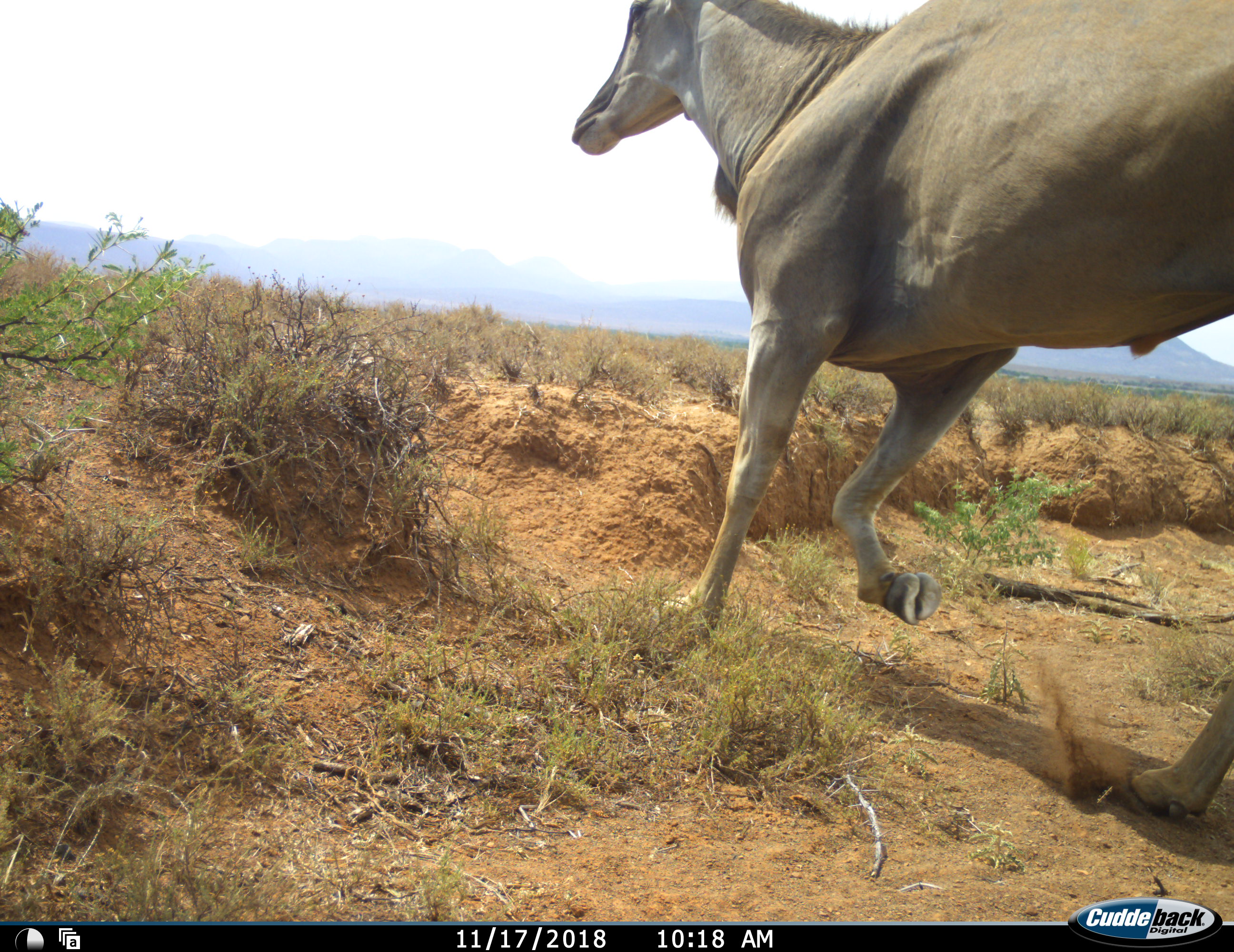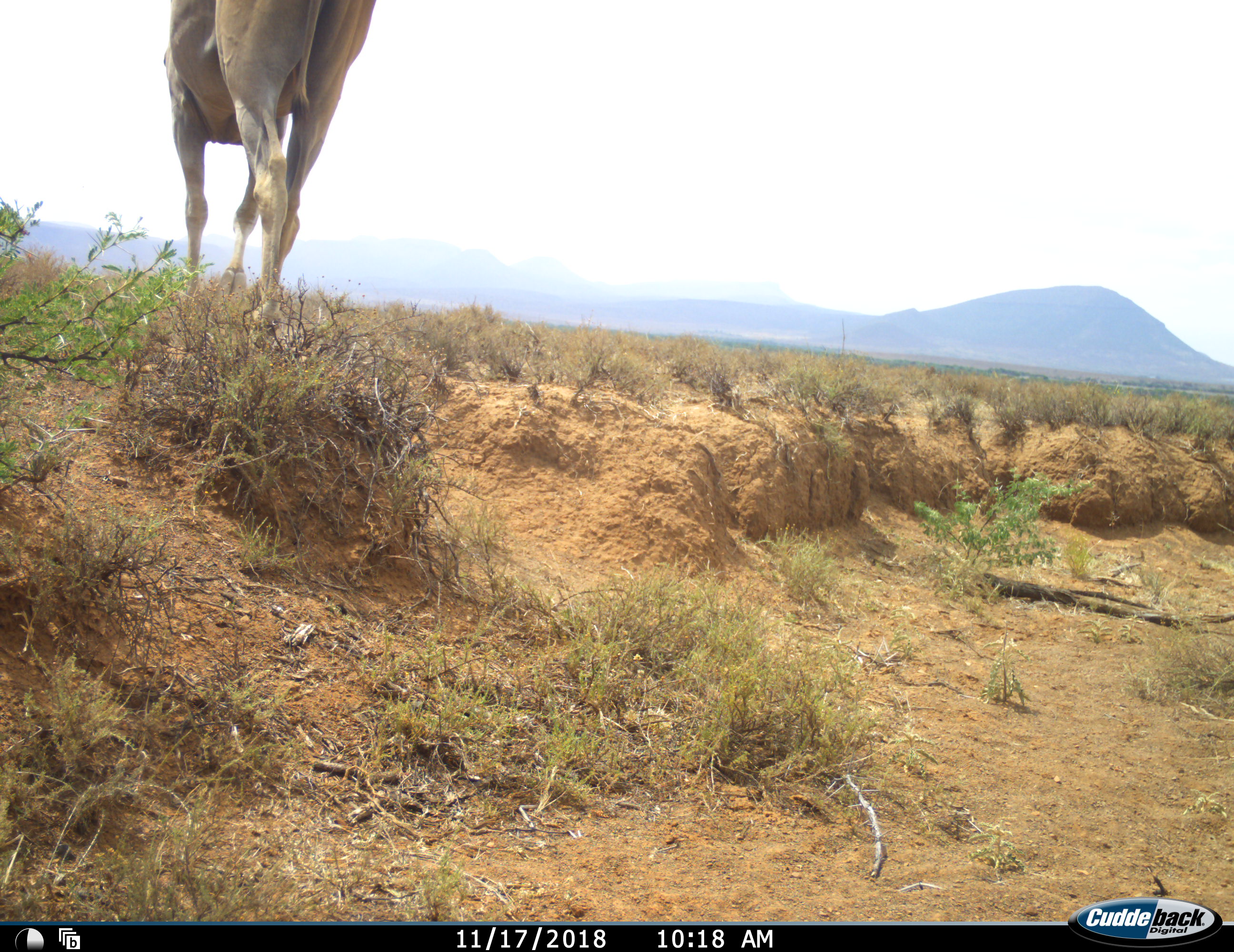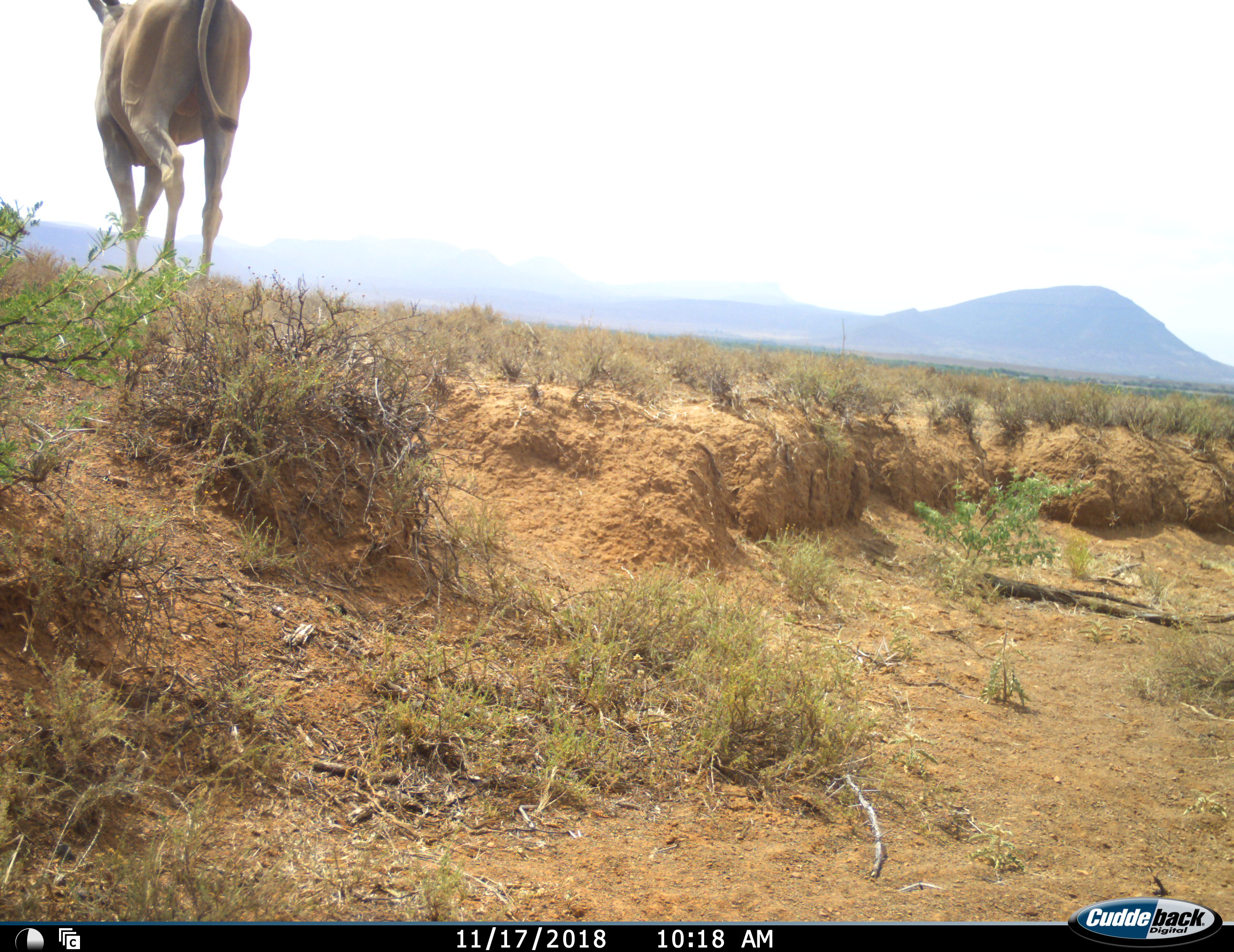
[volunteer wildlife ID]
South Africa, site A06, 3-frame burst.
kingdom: Animalia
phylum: Chordata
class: Mammalia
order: Artiodactyla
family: Bovidae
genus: Tragelaphus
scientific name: Tragelaphus oryx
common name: eland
Eland (Tragelaphus oryx), count 1. Behavior (volunteer vote fractions): standing 0%, resting 0%, moving 100%, interacting 0%. Young present (vote fraction): 0%. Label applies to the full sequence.